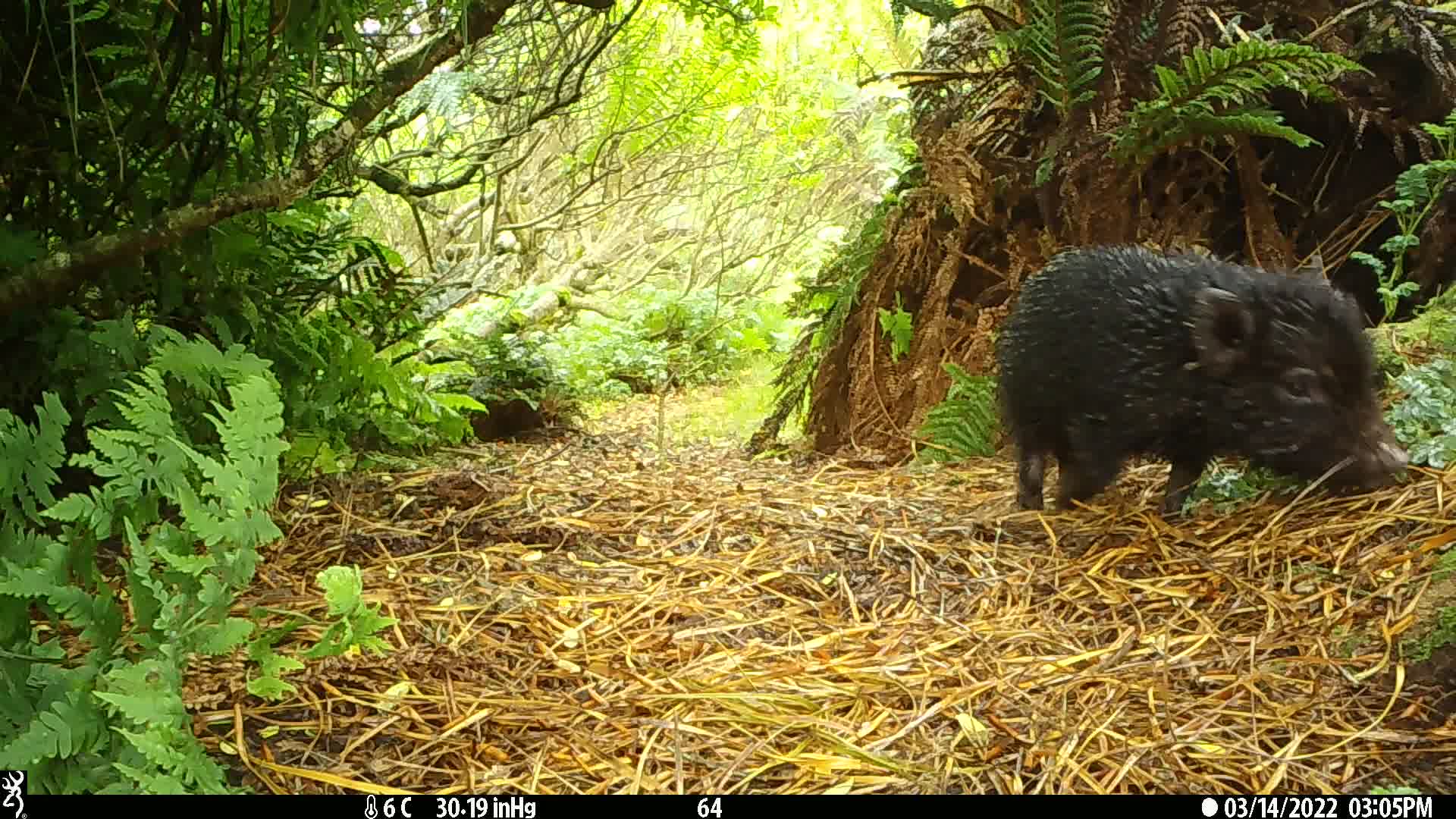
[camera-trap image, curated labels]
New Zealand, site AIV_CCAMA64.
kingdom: Animalia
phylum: Chordata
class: Mammalia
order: Artiodactyla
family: Suidae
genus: Sus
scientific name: Sus scrofa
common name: pig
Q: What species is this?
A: Pig (Sus scrofa).